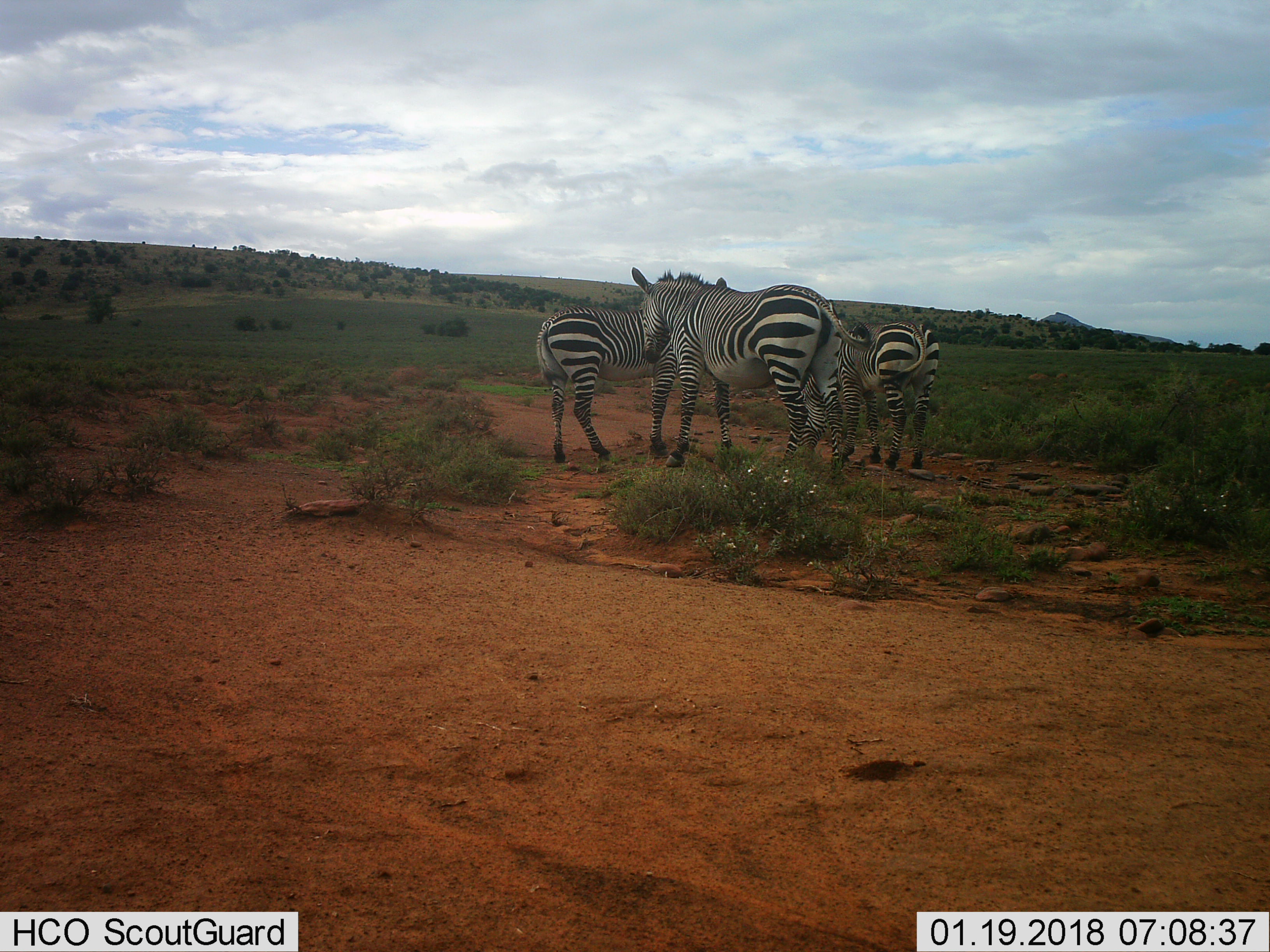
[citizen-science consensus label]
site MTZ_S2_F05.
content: unidentified animal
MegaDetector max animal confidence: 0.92